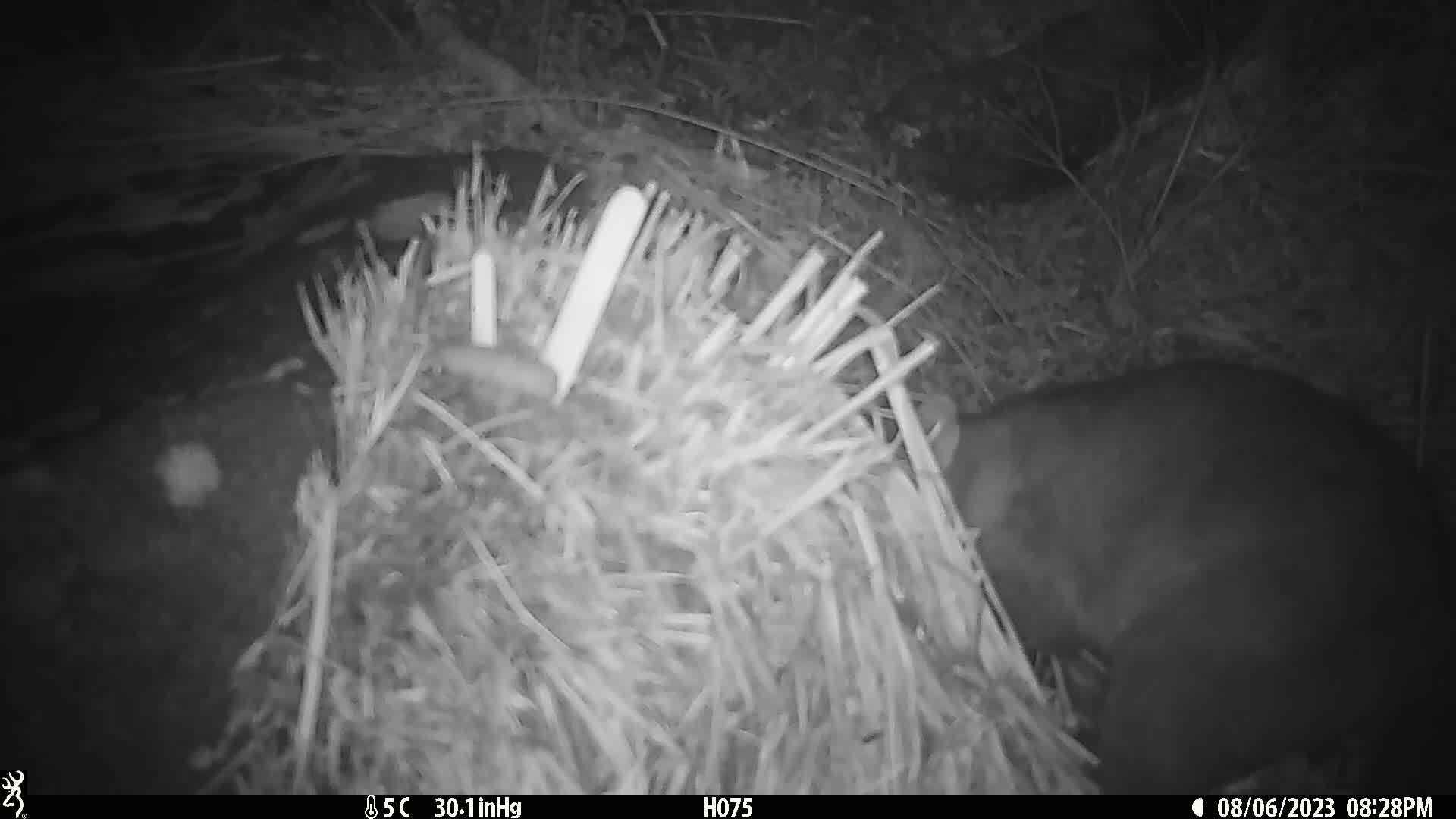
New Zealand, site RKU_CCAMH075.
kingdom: Animalia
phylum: Chordata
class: Mammalia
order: Diprotodontia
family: Phalangeridae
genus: Trichosurus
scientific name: Trichosurus vulpecula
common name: common brushtail possum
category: possum